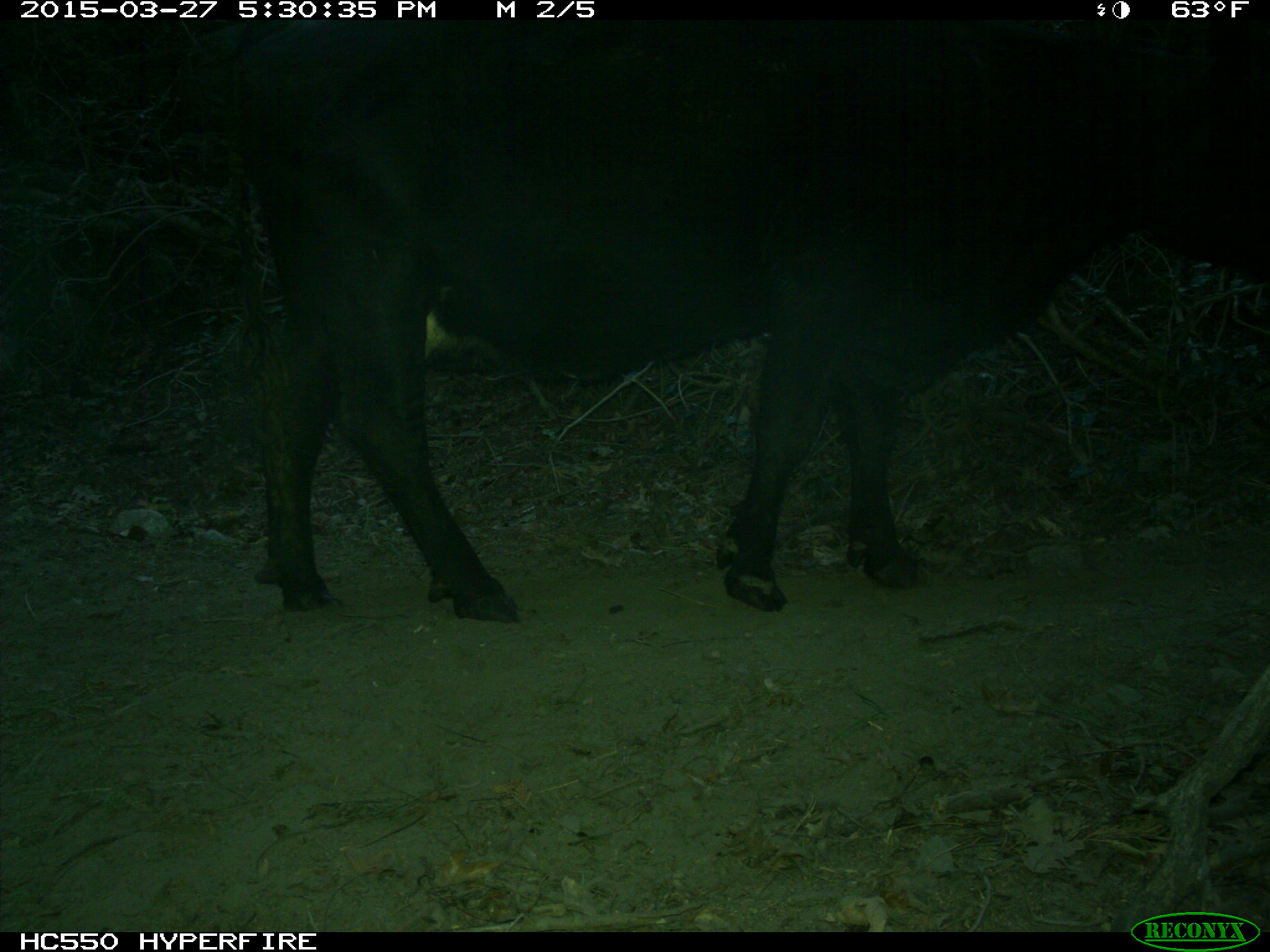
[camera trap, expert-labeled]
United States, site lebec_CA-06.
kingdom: Animalia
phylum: Chordata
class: Mammalia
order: Artiodactyla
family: Bovidae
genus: Bos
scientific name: Bos taurus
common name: domestic cow